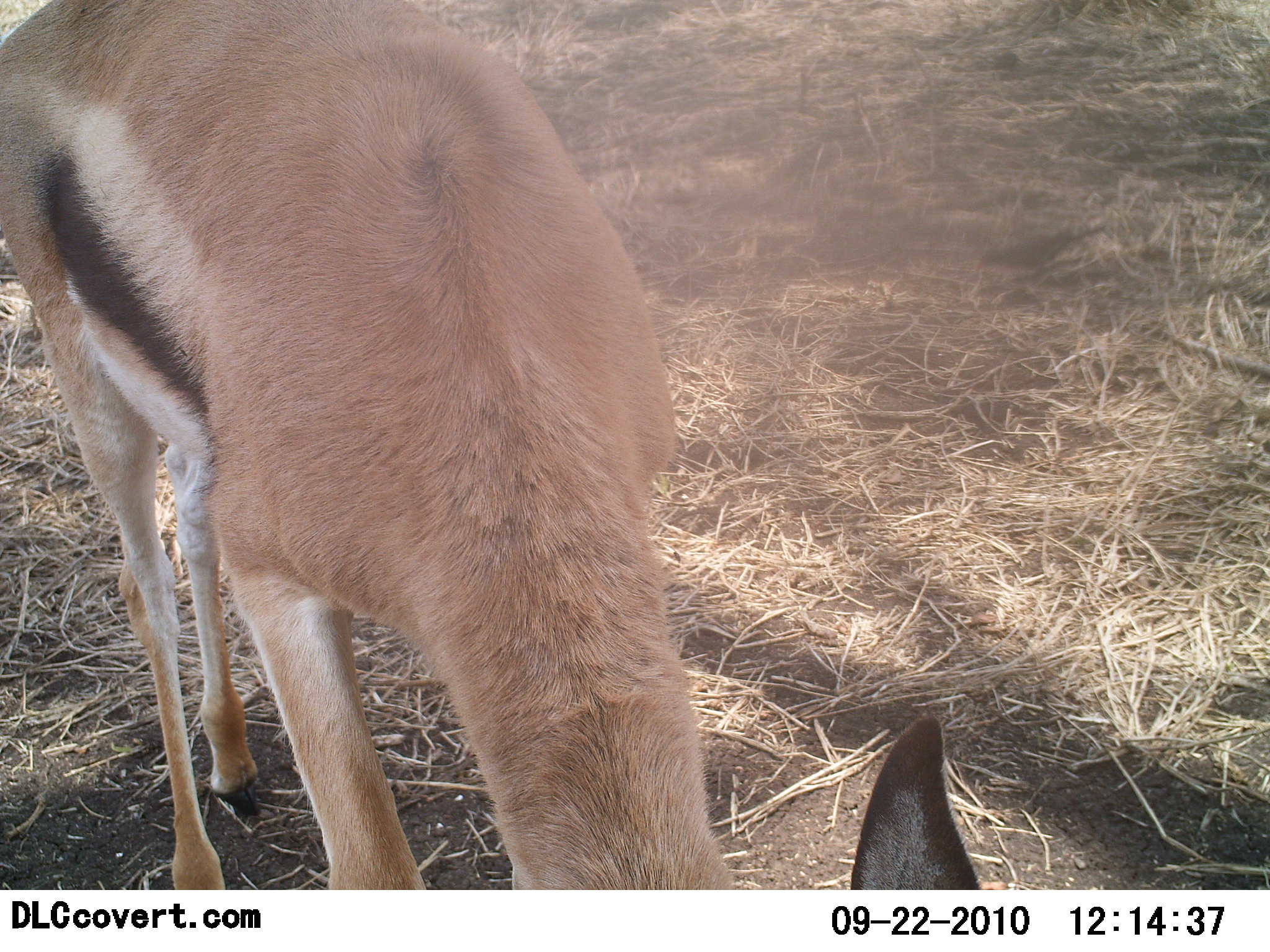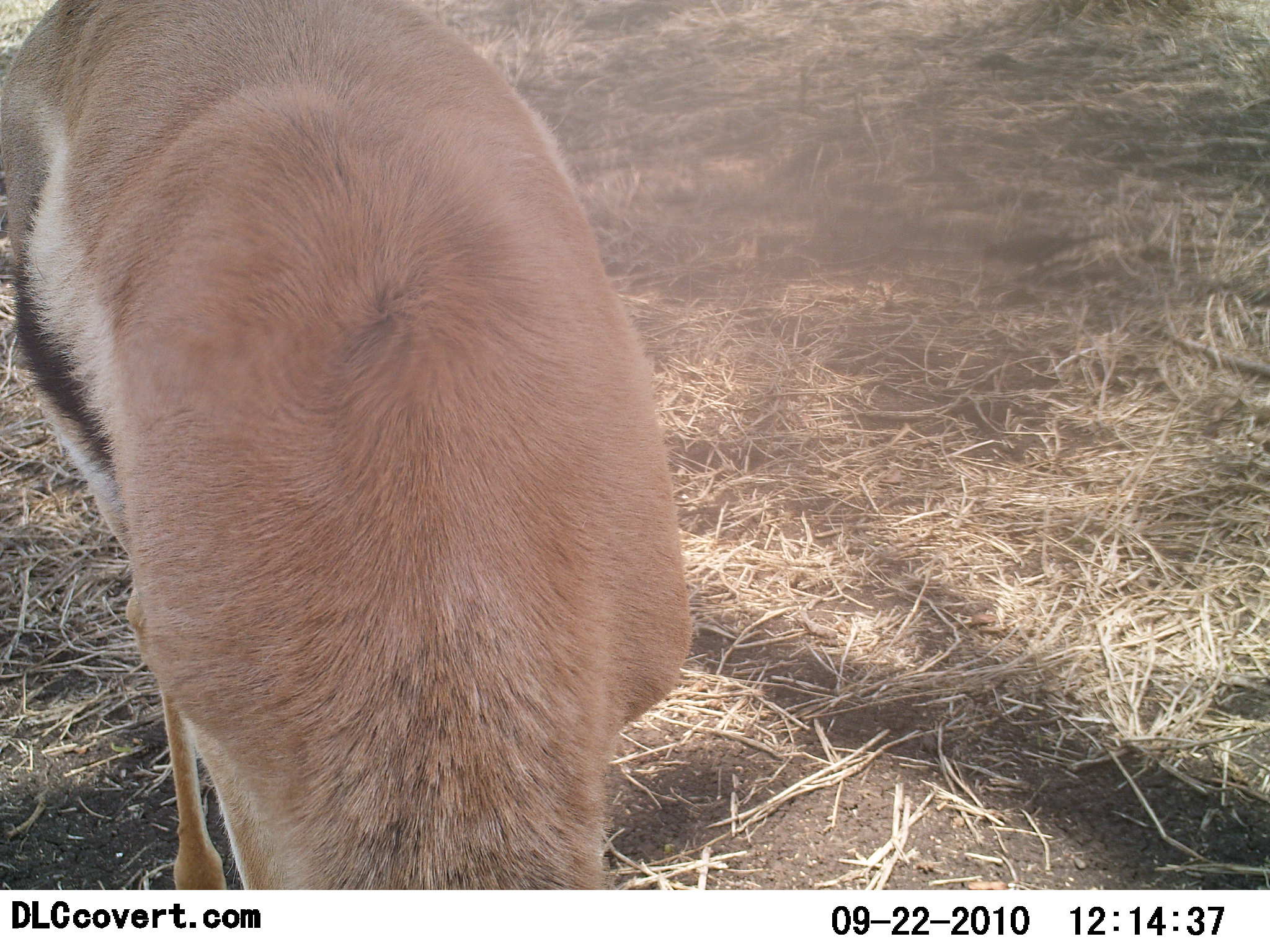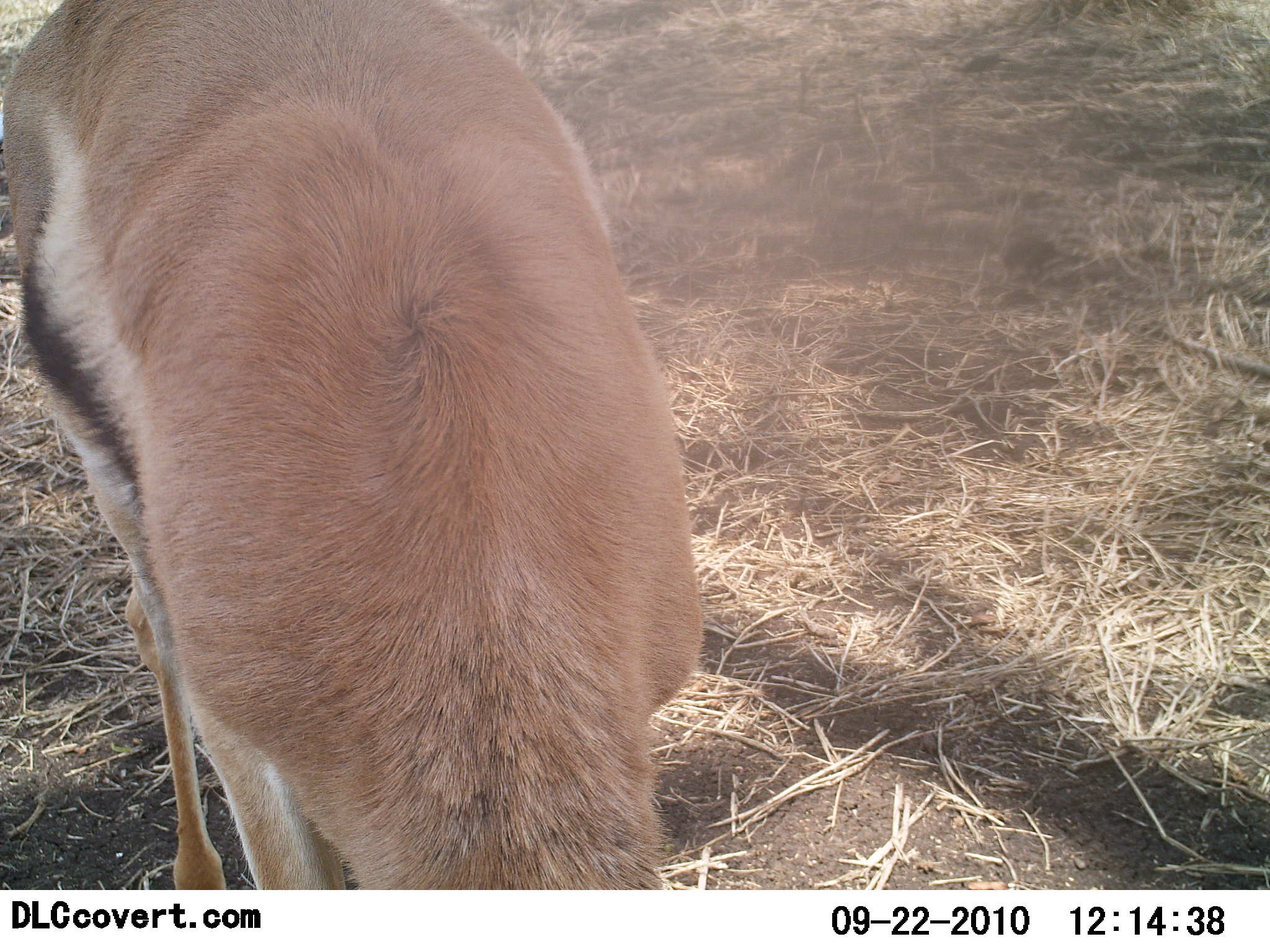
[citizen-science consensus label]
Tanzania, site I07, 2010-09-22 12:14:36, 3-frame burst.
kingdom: Animalia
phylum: Chordata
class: Mammalia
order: Artiodactyla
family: Bovidae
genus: Eudorcas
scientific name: Eudorcas thomsonii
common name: thomson's gazelle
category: gazellethomsons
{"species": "gazellethomsons (thomson's gazelle) (Eudorcas thomsonii)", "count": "1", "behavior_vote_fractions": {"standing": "22%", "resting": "0%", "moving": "11%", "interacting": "6%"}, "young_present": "0%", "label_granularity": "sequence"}